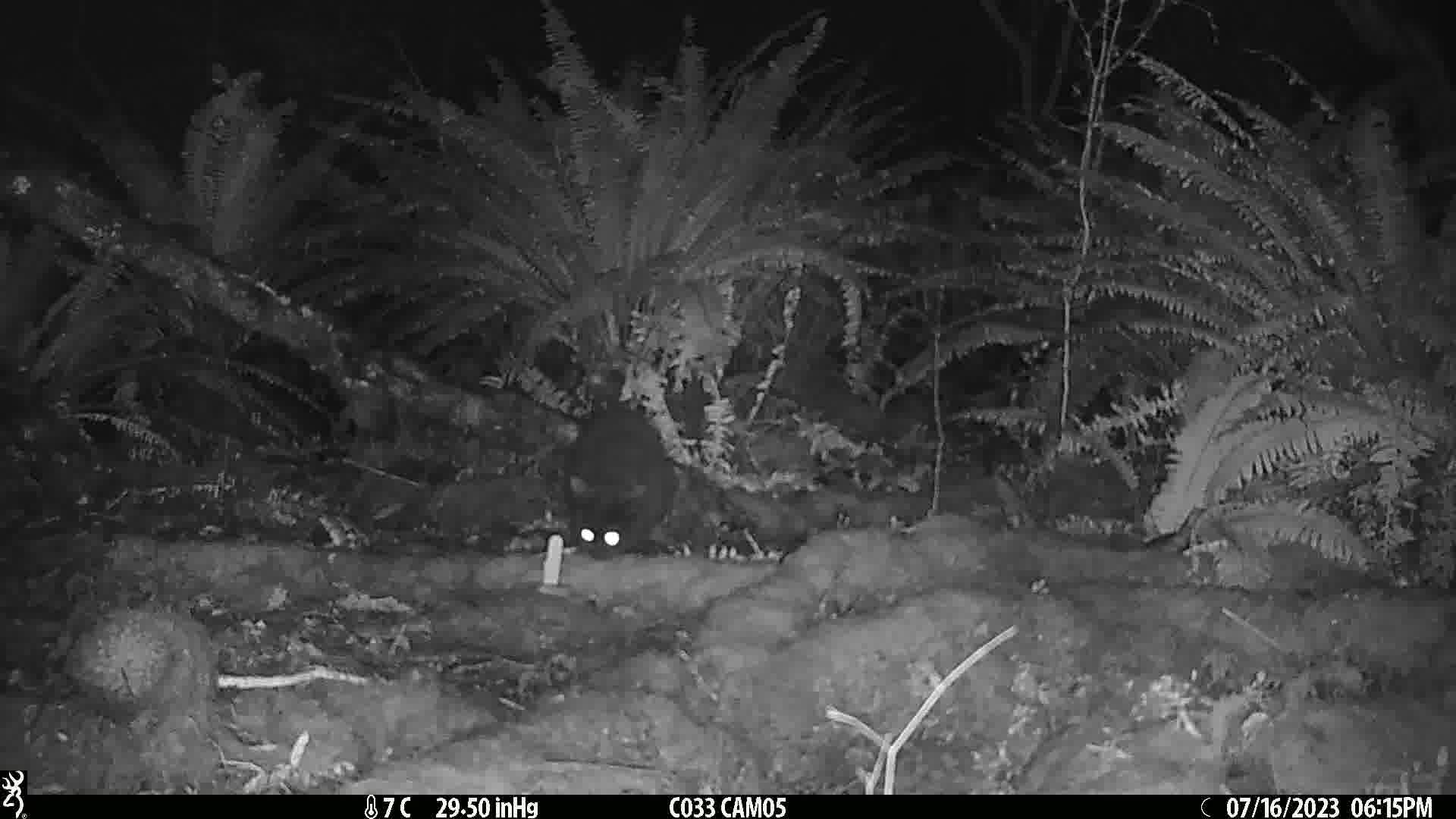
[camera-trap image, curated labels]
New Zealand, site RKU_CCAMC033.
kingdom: Animalia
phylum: Chordata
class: Mammalia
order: Carnivora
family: Felidae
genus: Felis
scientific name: Felis catus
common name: domestic cat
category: cat